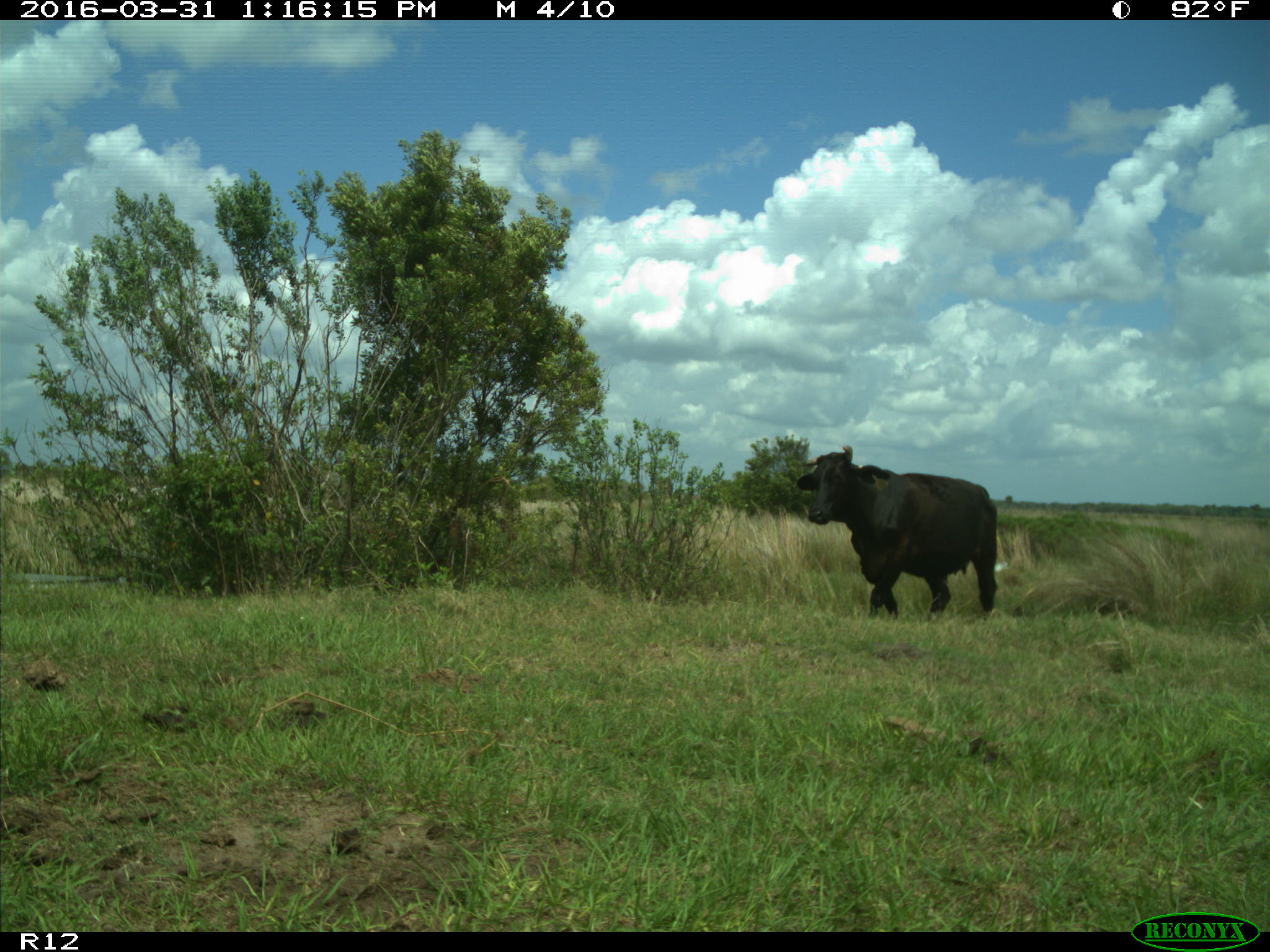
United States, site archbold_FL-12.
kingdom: Animalia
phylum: Chordata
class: Mammalia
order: Artiodactyla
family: Bovidae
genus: Bos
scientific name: Bos taurus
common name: domestic cow